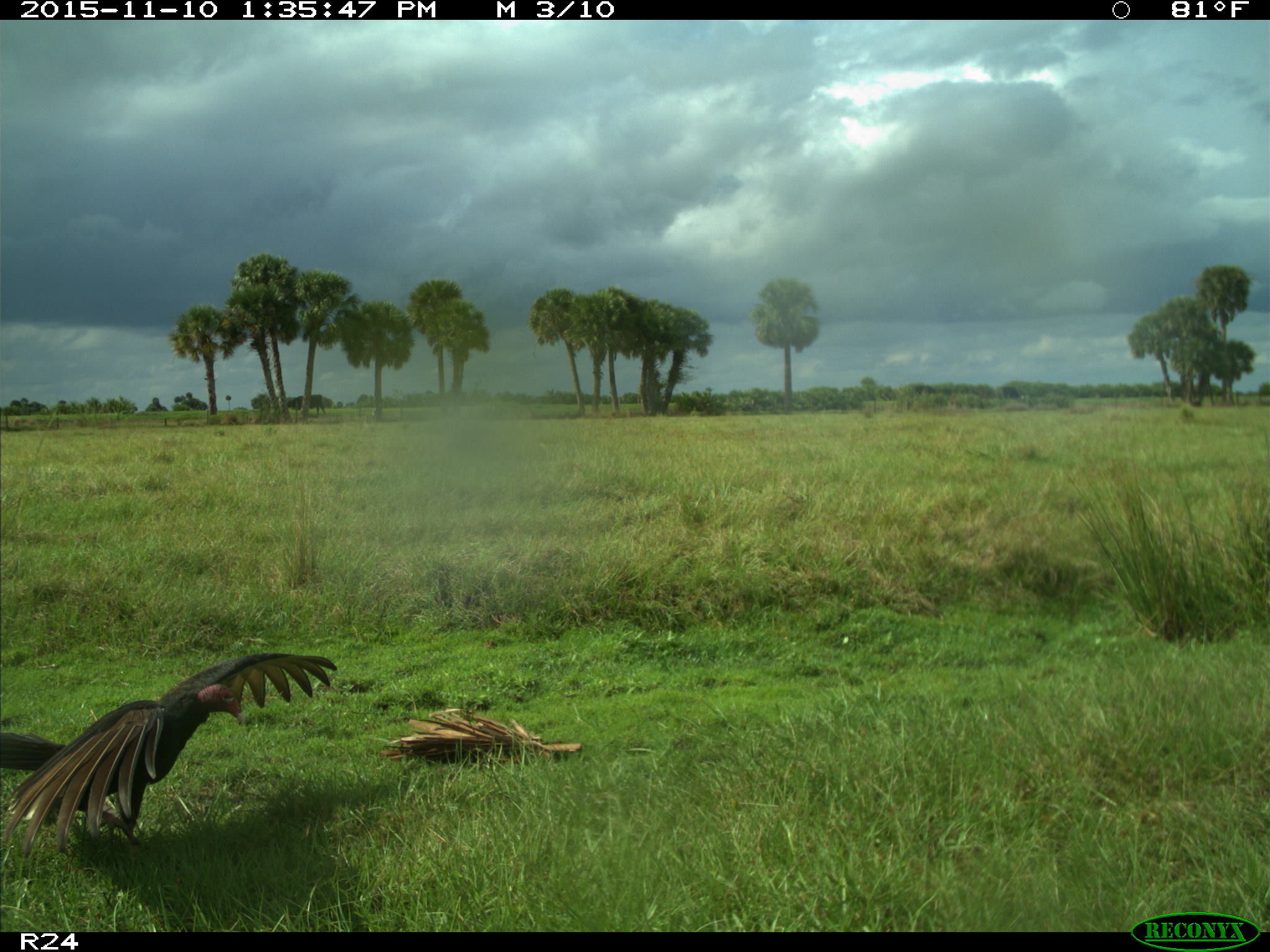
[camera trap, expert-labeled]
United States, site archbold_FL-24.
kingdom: Animalia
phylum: Chordata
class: Aves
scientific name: Aves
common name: birds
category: unidentified bird